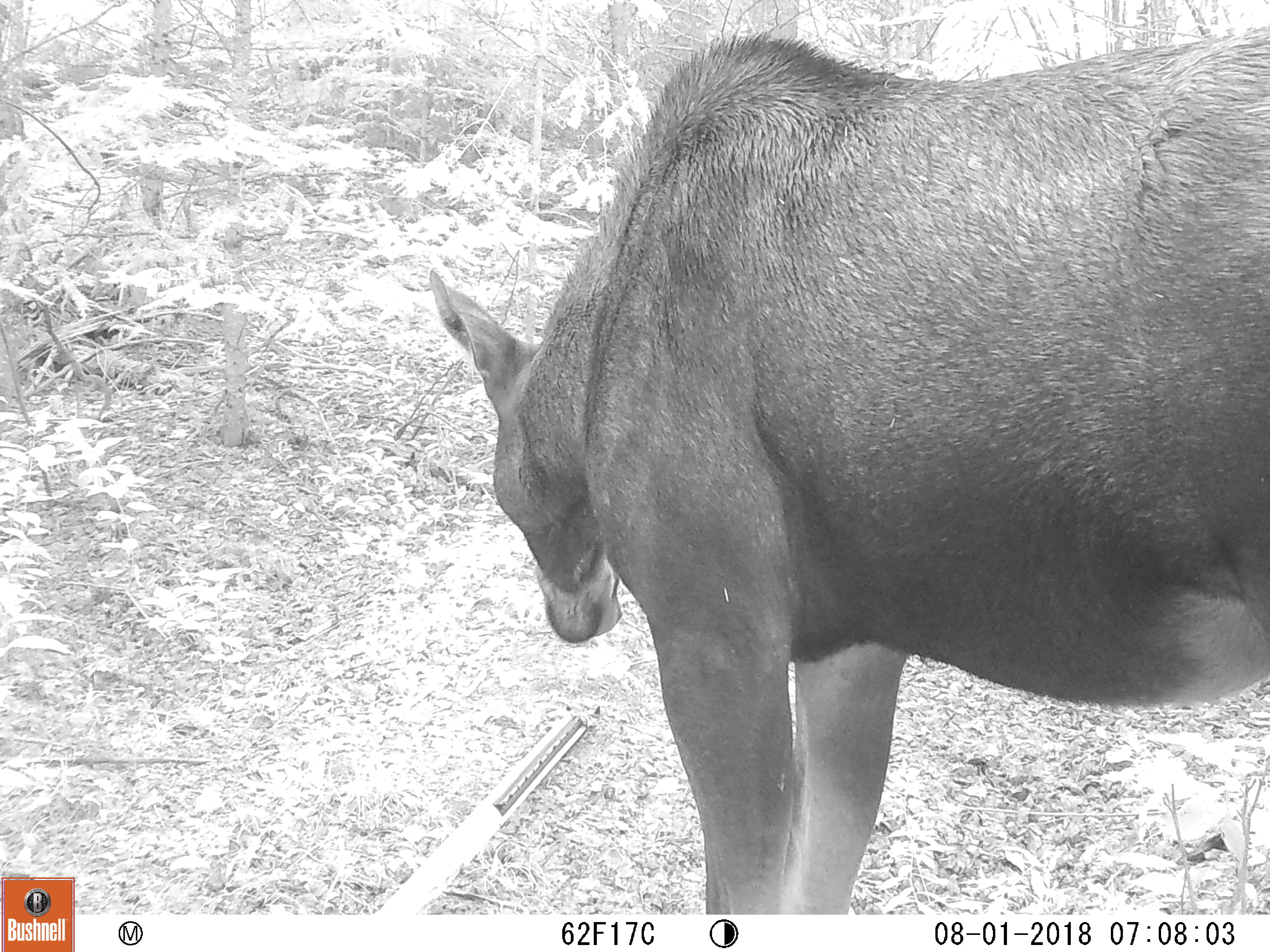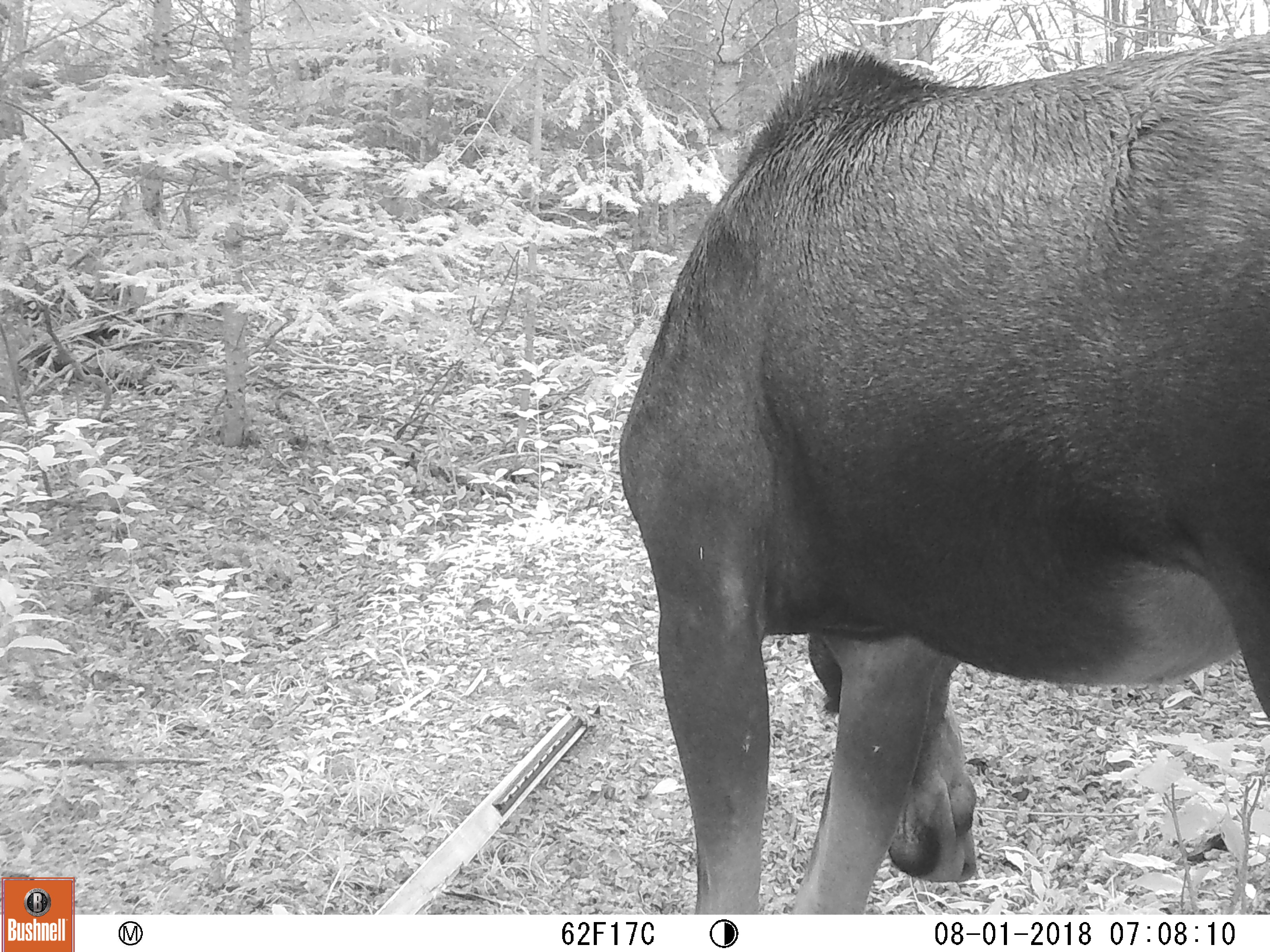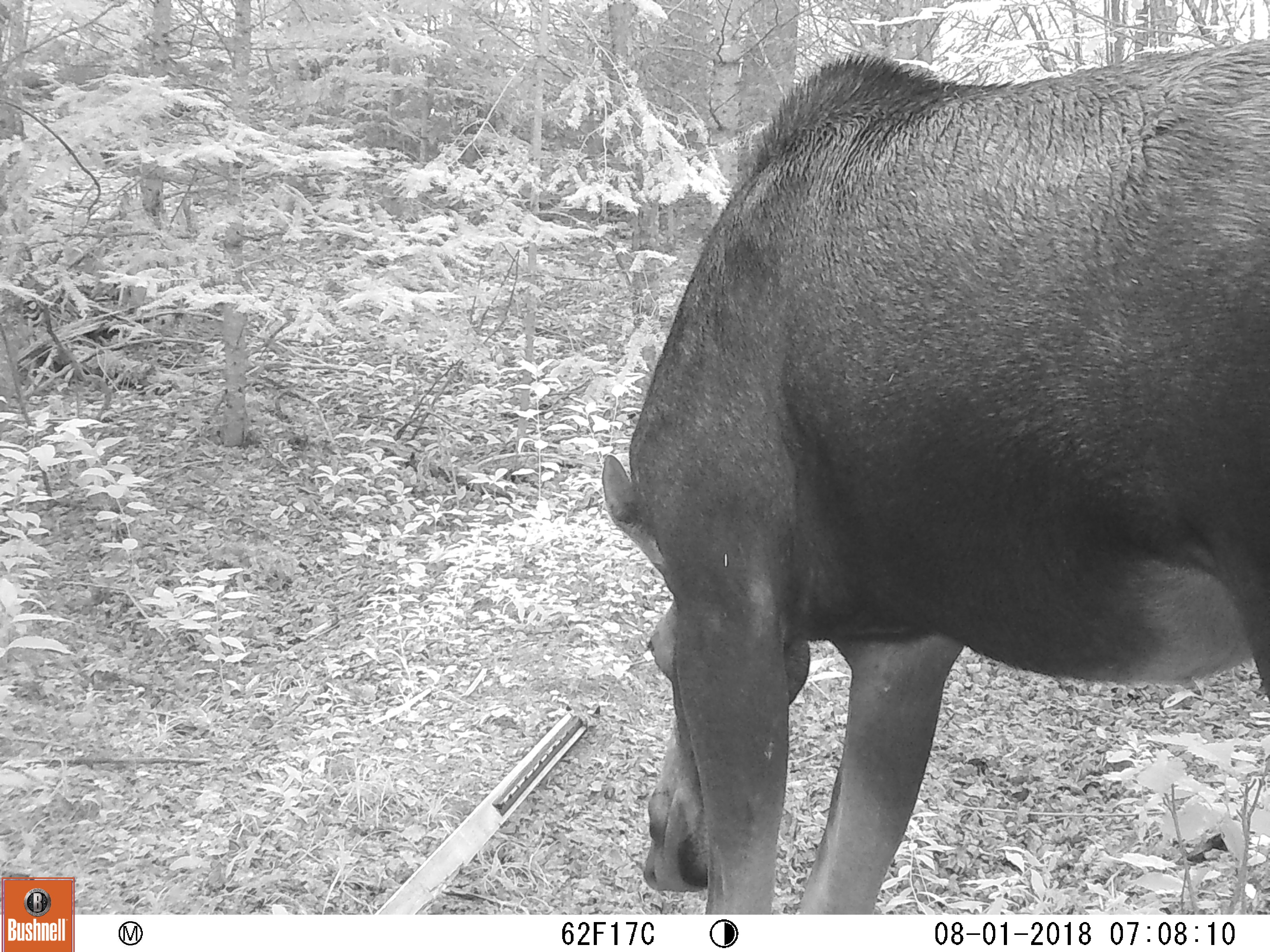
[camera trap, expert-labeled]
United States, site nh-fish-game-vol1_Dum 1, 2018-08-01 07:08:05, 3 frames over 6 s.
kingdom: Animalia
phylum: Chordata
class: Mammalia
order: Artiodactyla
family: Cervidae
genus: Alces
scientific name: Alces alces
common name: moose